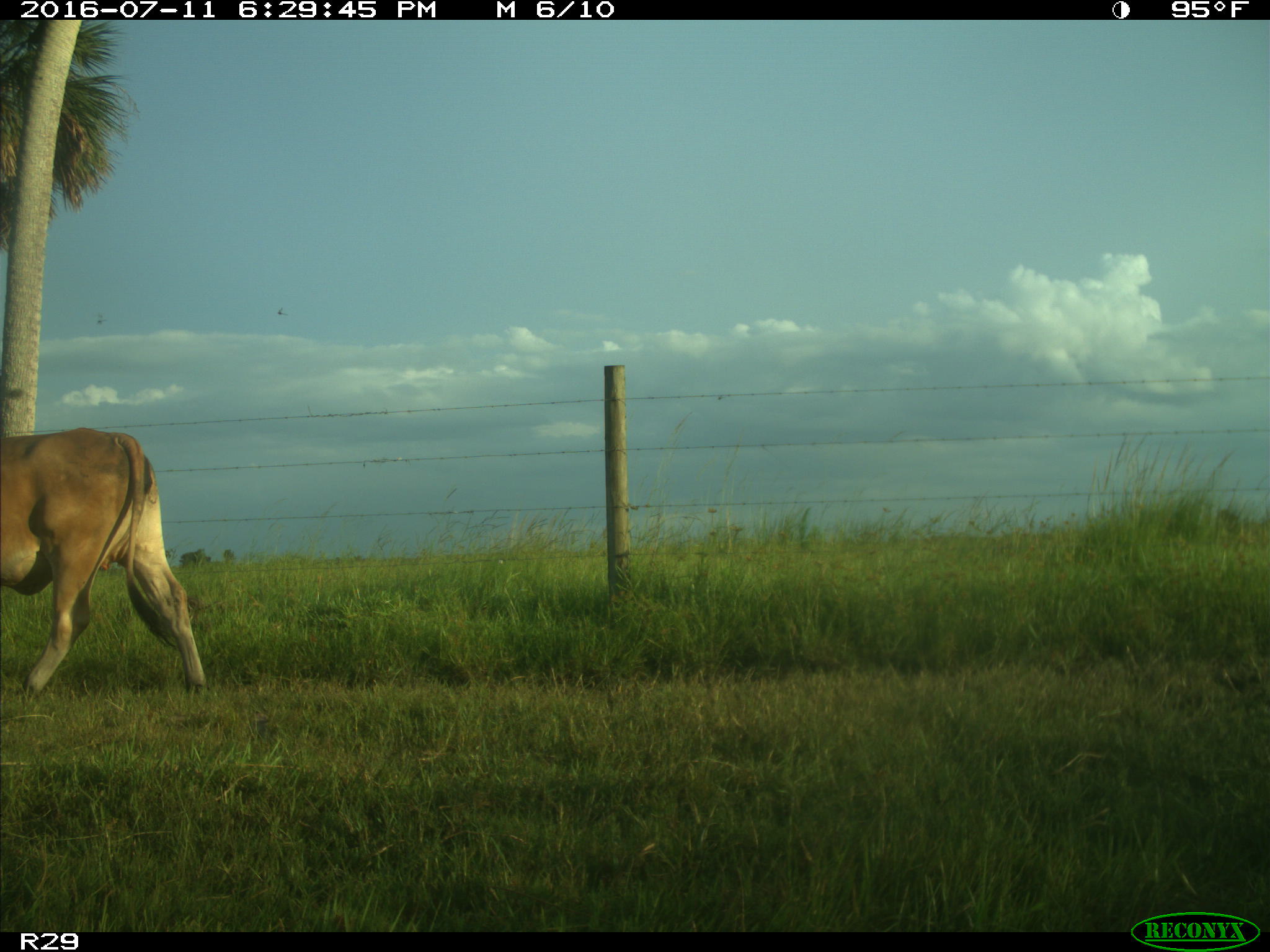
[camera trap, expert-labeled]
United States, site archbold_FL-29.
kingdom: Animalia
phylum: Chordata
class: Mammalia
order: Artiodactyla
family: Bovidae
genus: Bos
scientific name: Bos taurus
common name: domestic cow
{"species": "Bos taurus (domestic cow)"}